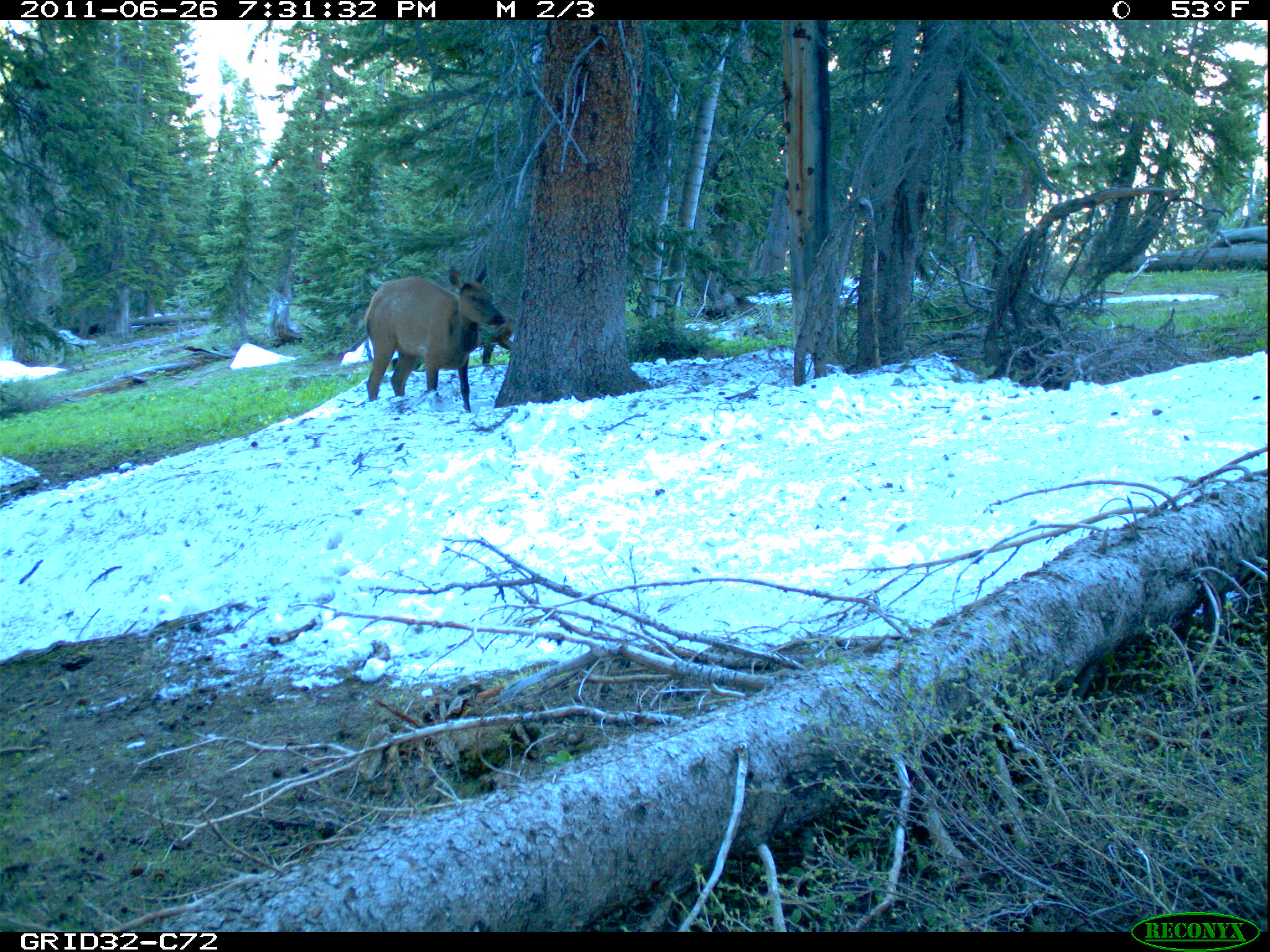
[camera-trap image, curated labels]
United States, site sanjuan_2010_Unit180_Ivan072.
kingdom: Animalia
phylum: Chordata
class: Mammalia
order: Artiodactyla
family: Cervidae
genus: Cervus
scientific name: Cervus elaphus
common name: red deer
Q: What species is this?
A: Cervus elaphus (red deer).